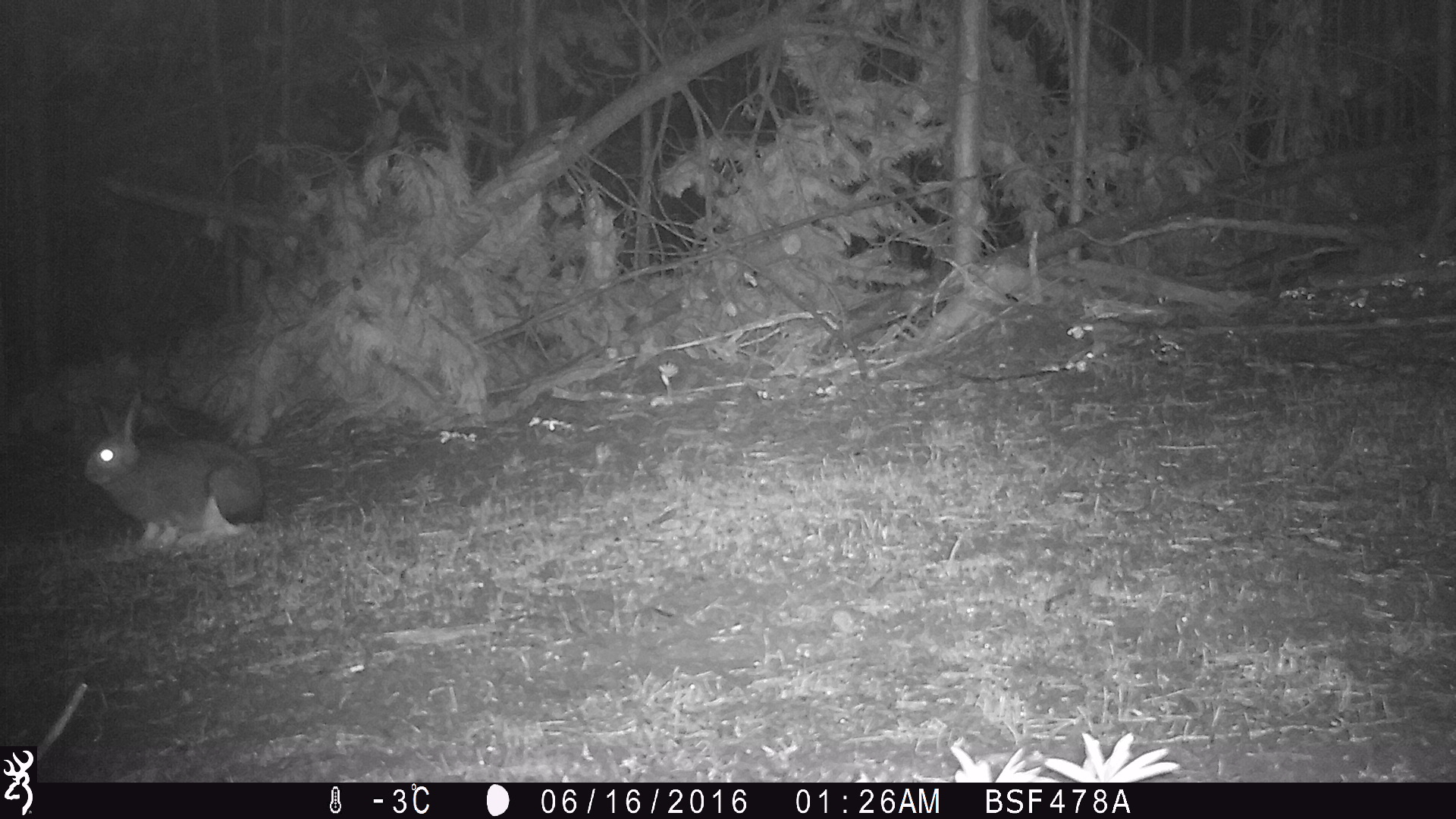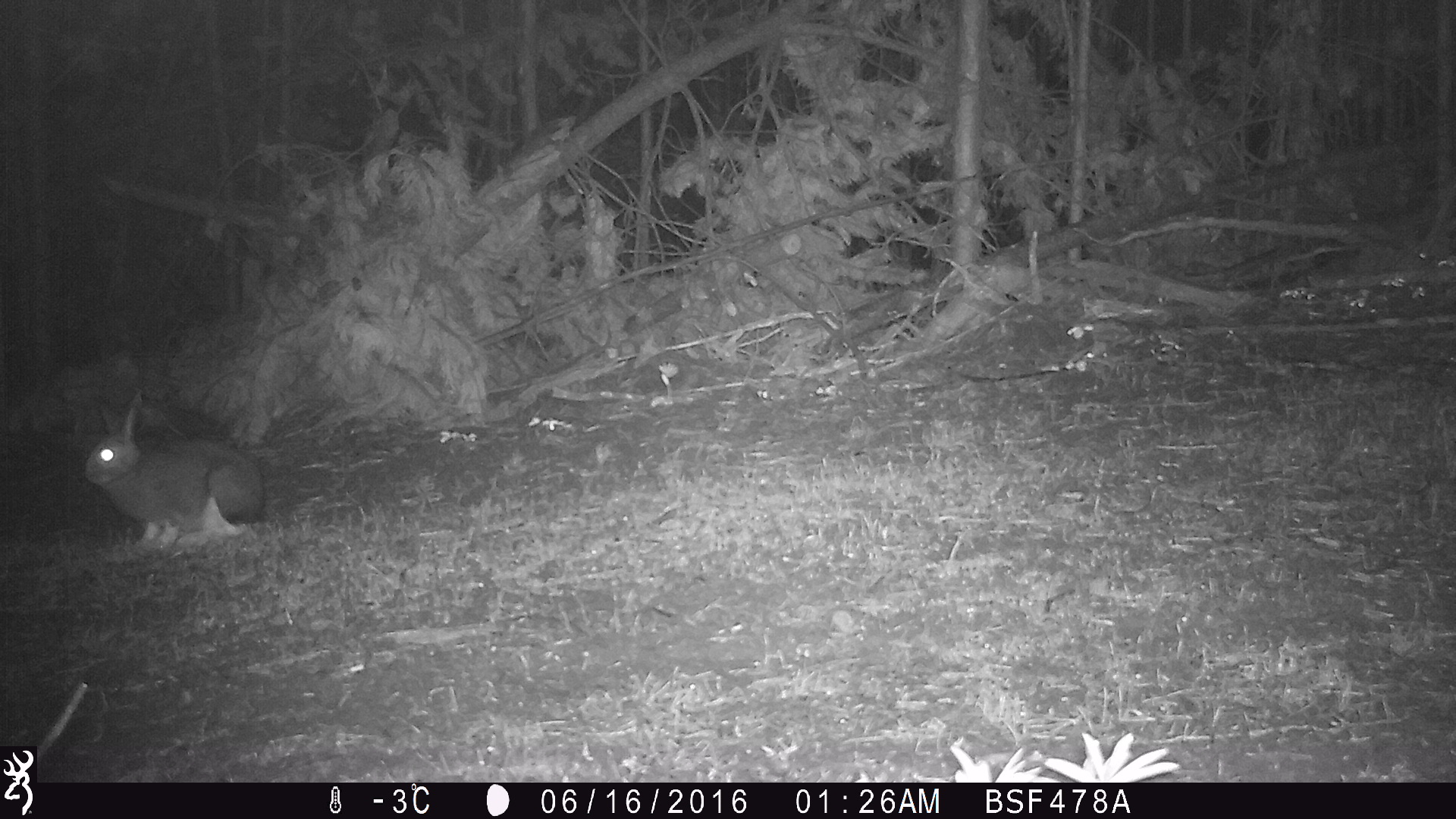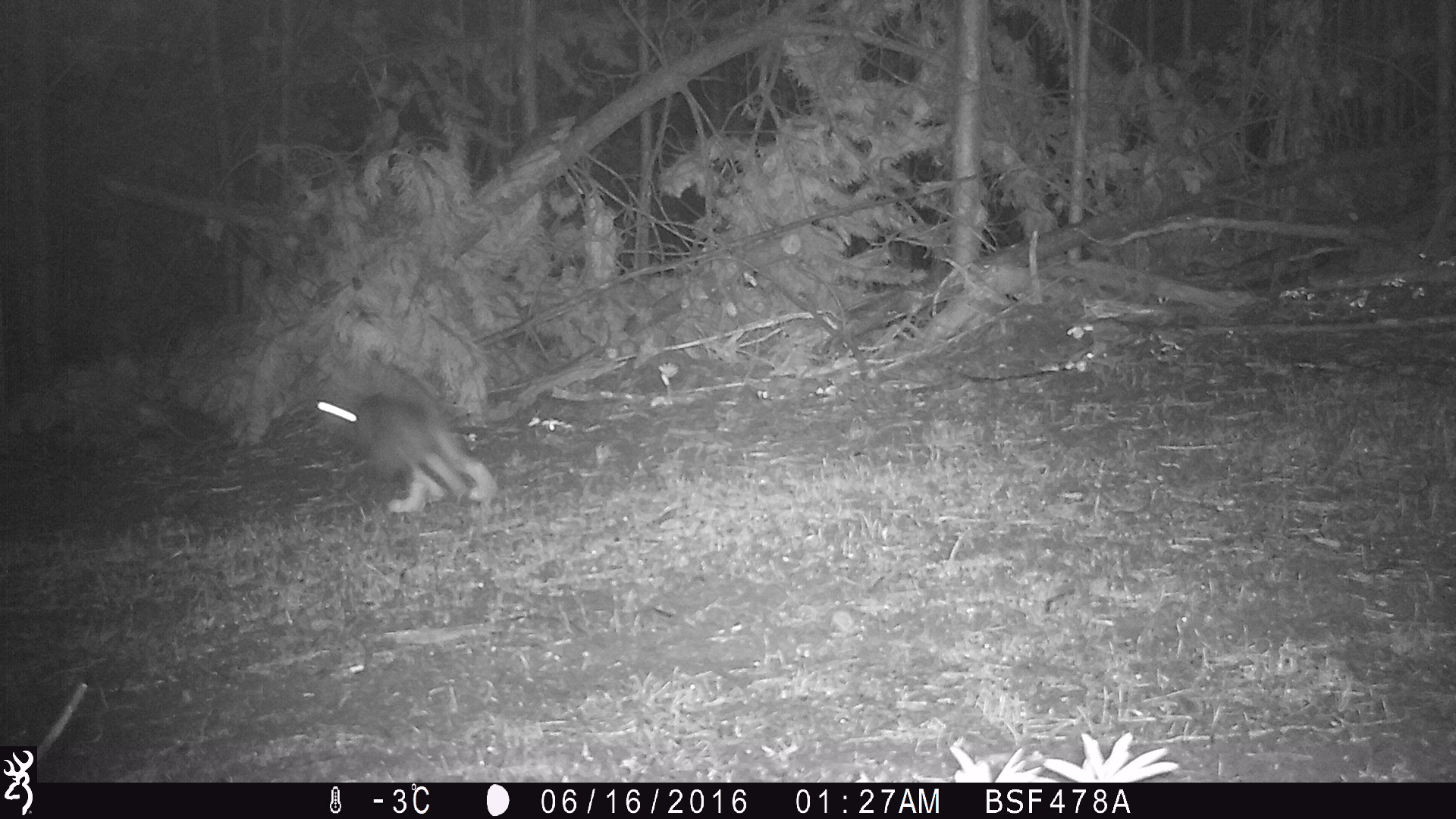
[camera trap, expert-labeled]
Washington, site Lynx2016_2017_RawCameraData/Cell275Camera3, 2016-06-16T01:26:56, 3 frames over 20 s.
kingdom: Animalia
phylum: Chordata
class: Mammalia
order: Lagomorpha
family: Leporidae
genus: Lepus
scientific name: Lepus americanus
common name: snowshoe hare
Lepus americanus (snowshoe hare). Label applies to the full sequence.